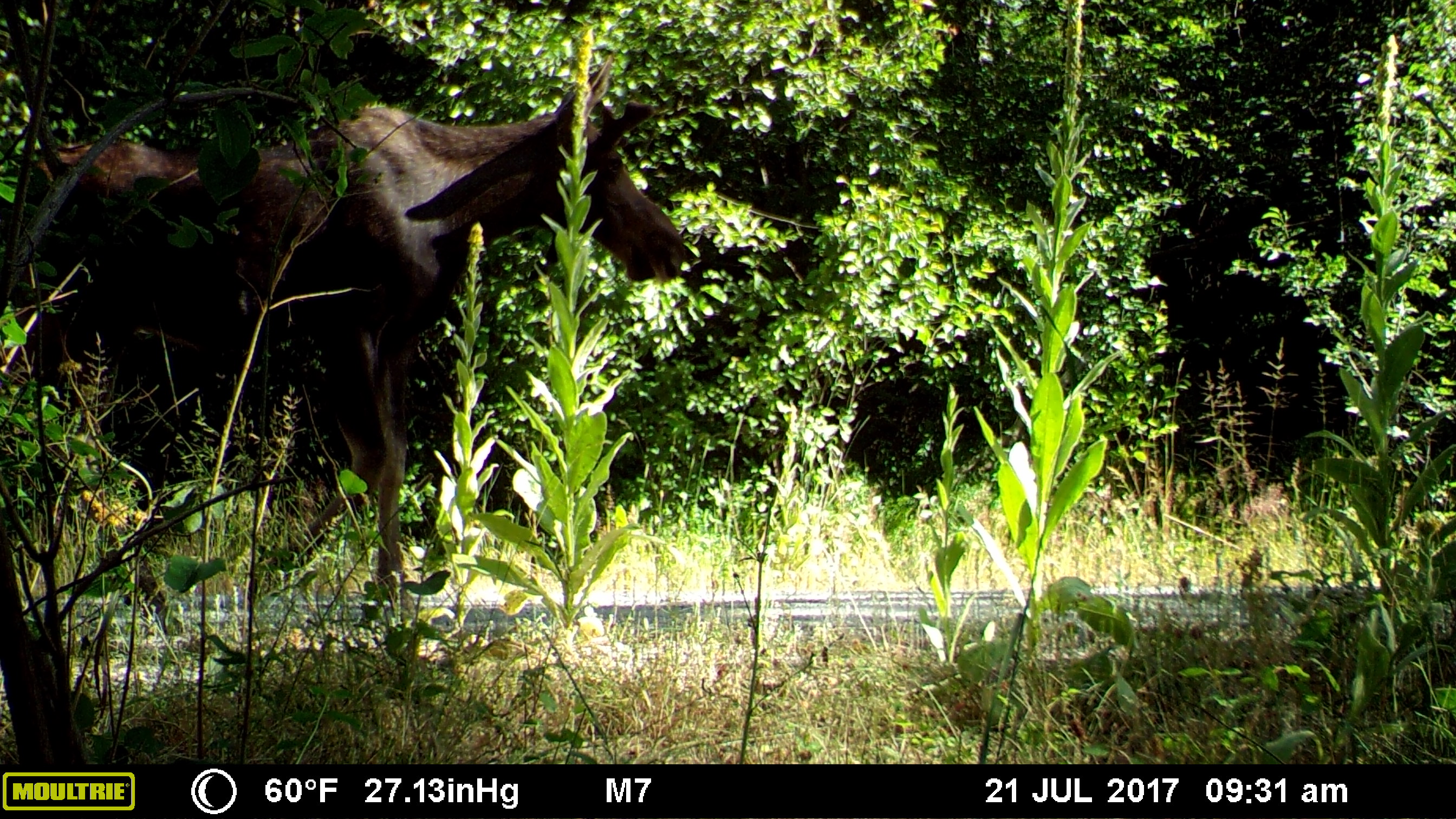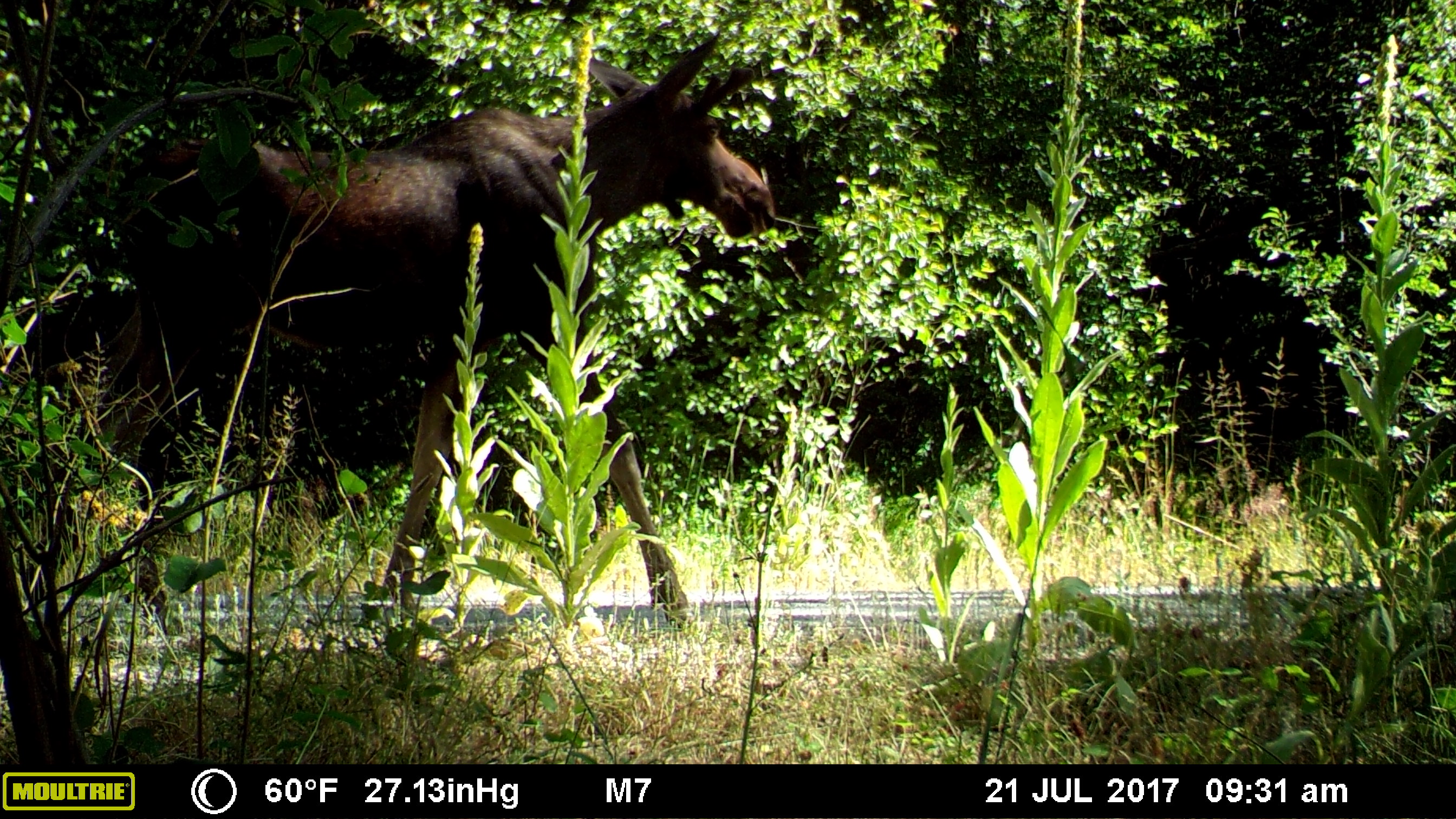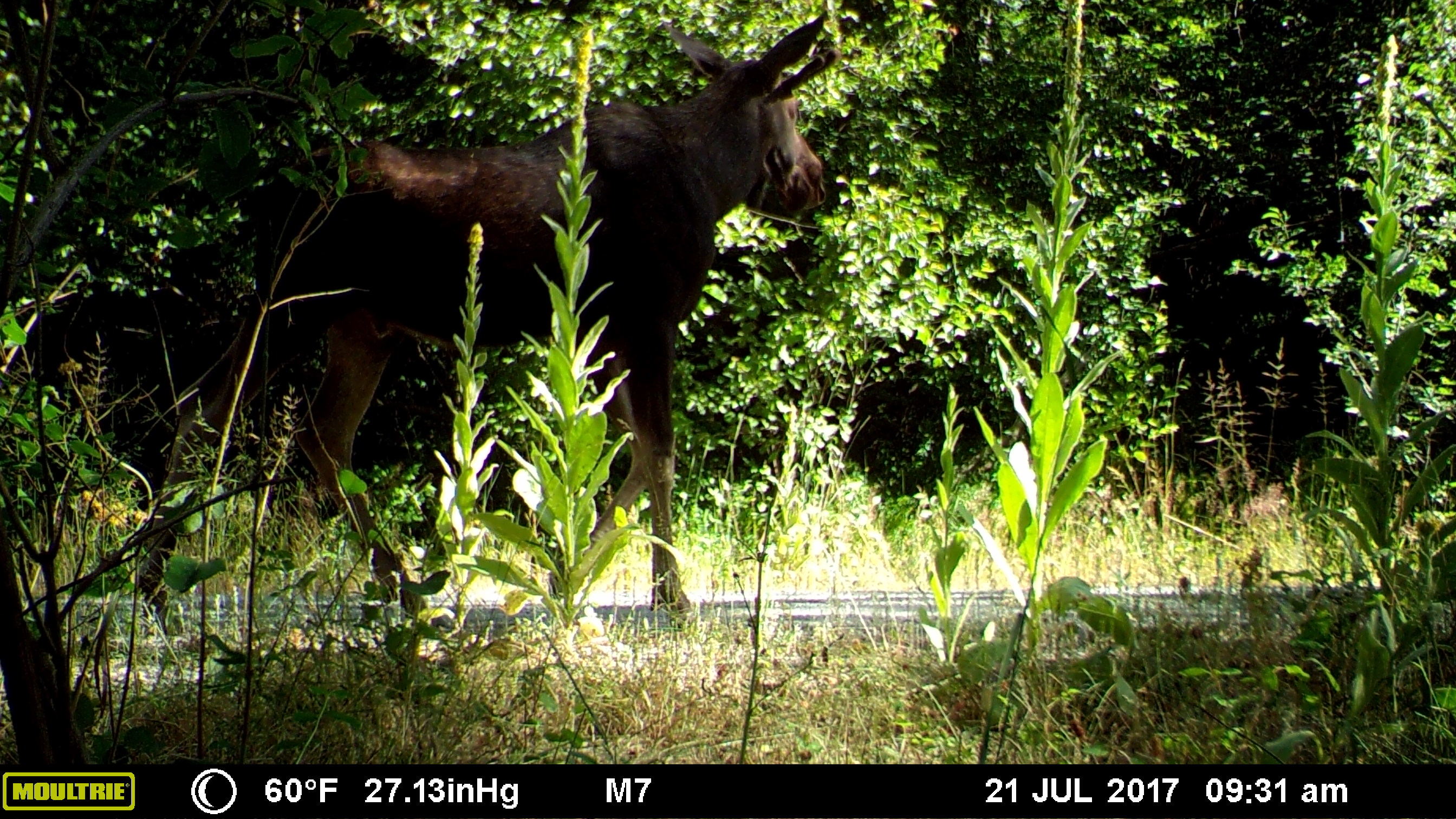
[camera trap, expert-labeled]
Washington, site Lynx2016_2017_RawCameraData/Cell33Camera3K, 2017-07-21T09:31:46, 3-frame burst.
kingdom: Animalia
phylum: Chordata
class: Mammalia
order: Artiodactyla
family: Cervidae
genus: Alces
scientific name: Alces alces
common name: moose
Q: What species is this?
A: Alces alces (moose).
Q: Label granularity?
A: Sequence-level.